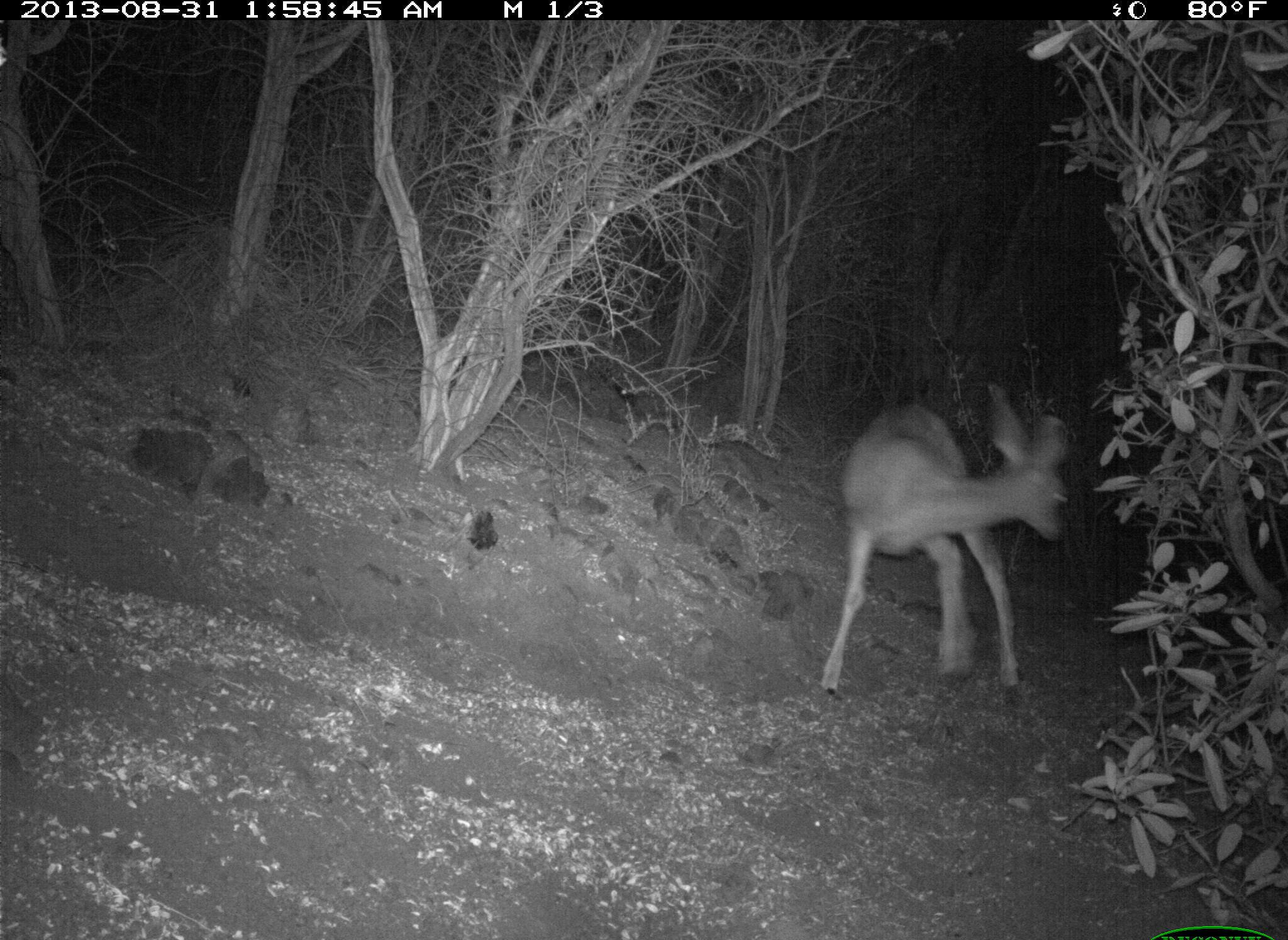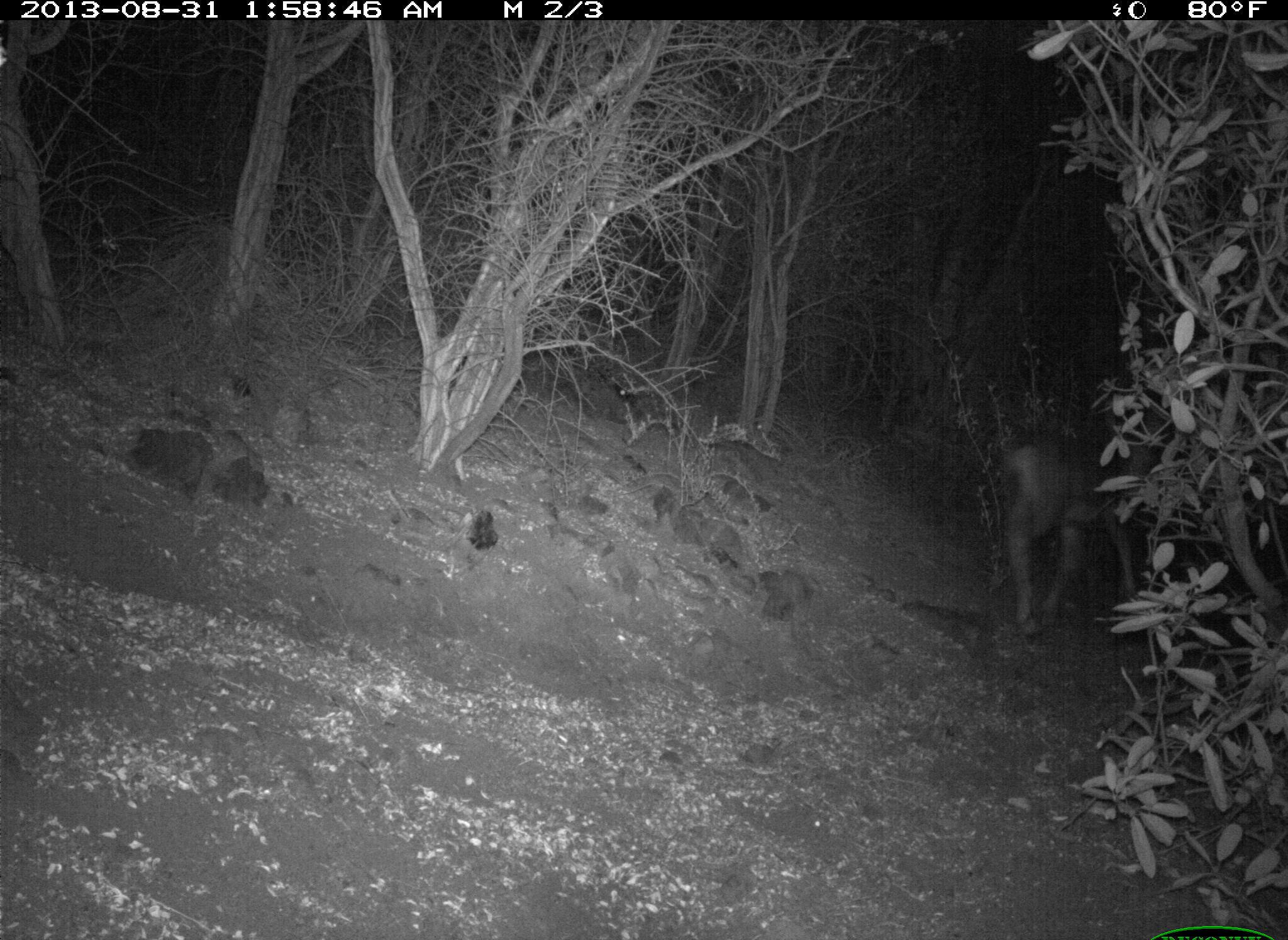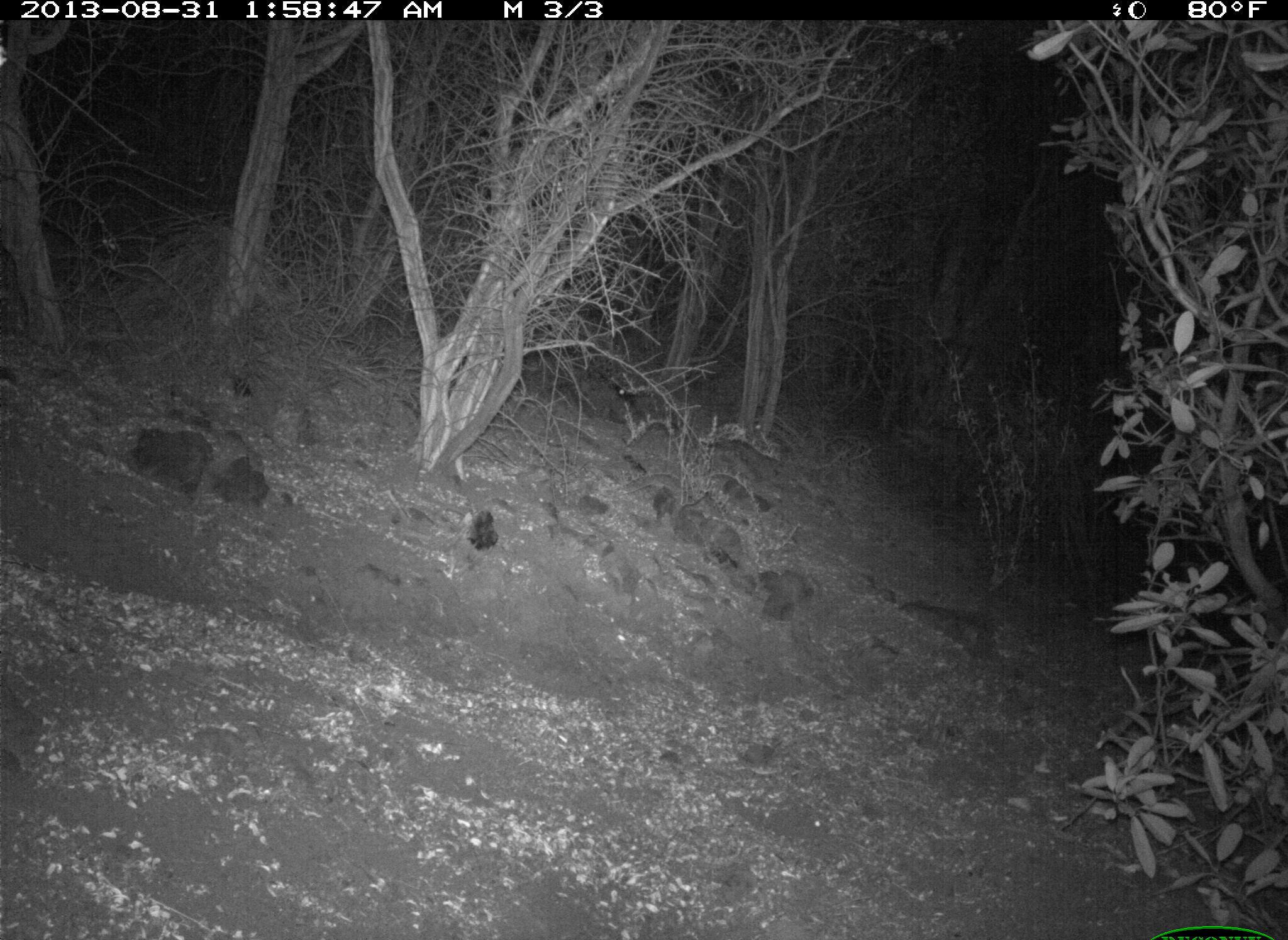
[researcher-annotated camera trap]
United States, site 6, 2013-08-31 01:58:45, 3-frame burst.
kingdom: Animalia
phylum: Chordata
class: Mammalia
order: Artiodactyla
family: Cervidae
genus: Odocoileus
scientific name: Odocoileus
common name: deer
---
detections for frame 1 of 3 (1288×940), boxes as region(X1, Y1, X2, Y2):
deer: region(820, 390, 1072, 704)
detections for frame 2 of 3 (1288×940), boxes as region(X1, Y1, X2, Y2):
deer: region(998, 407, 1157, 641)